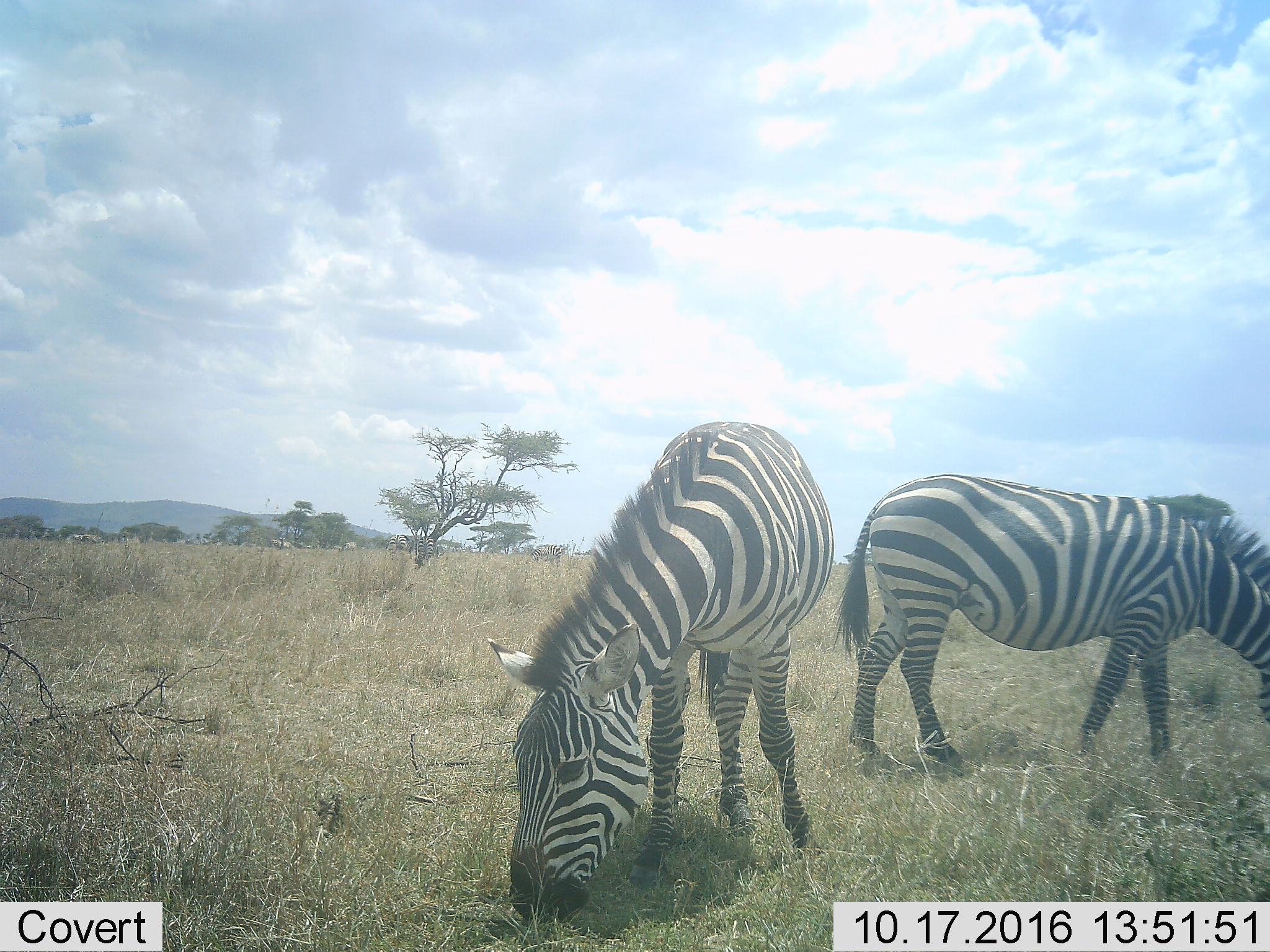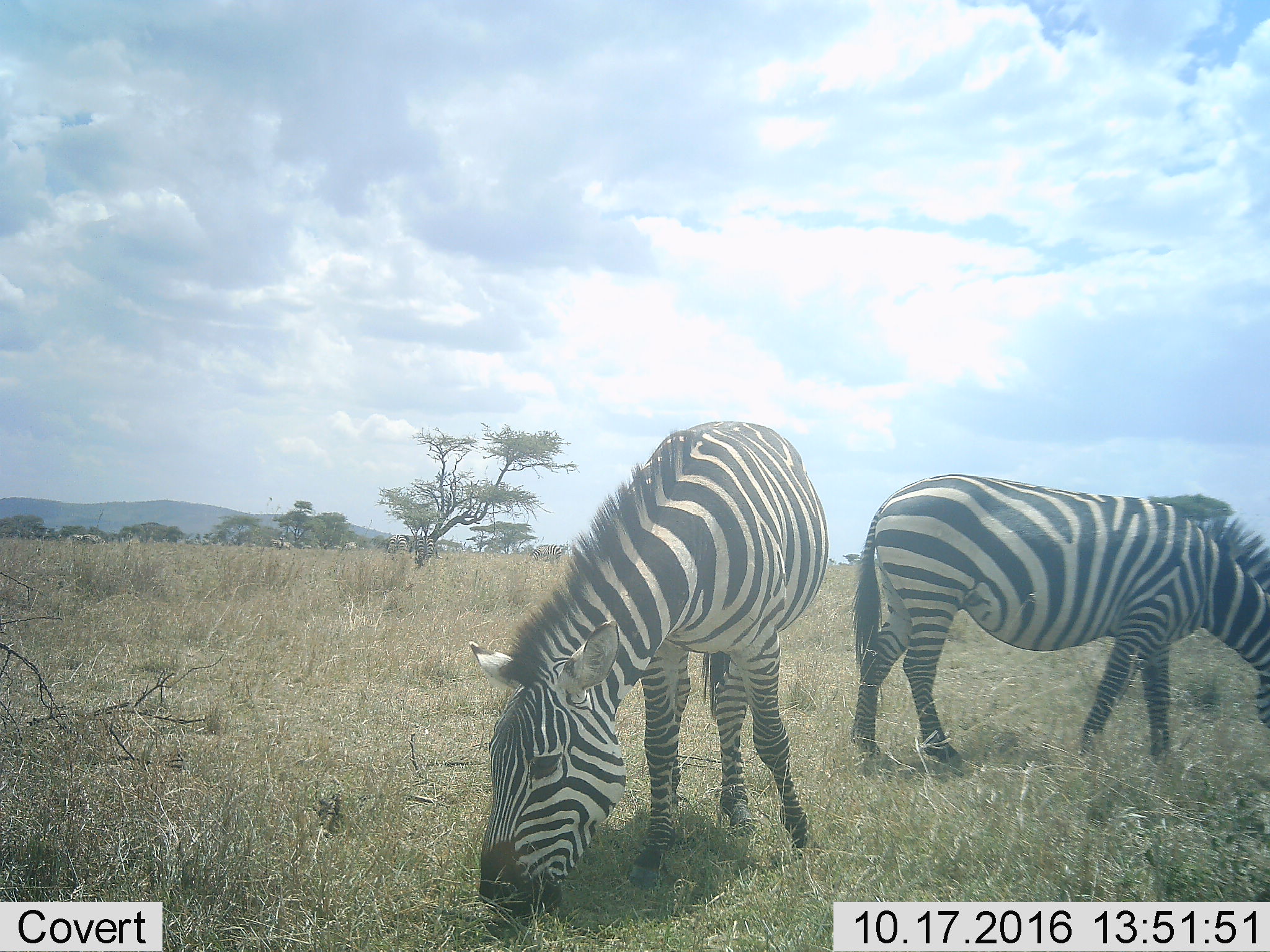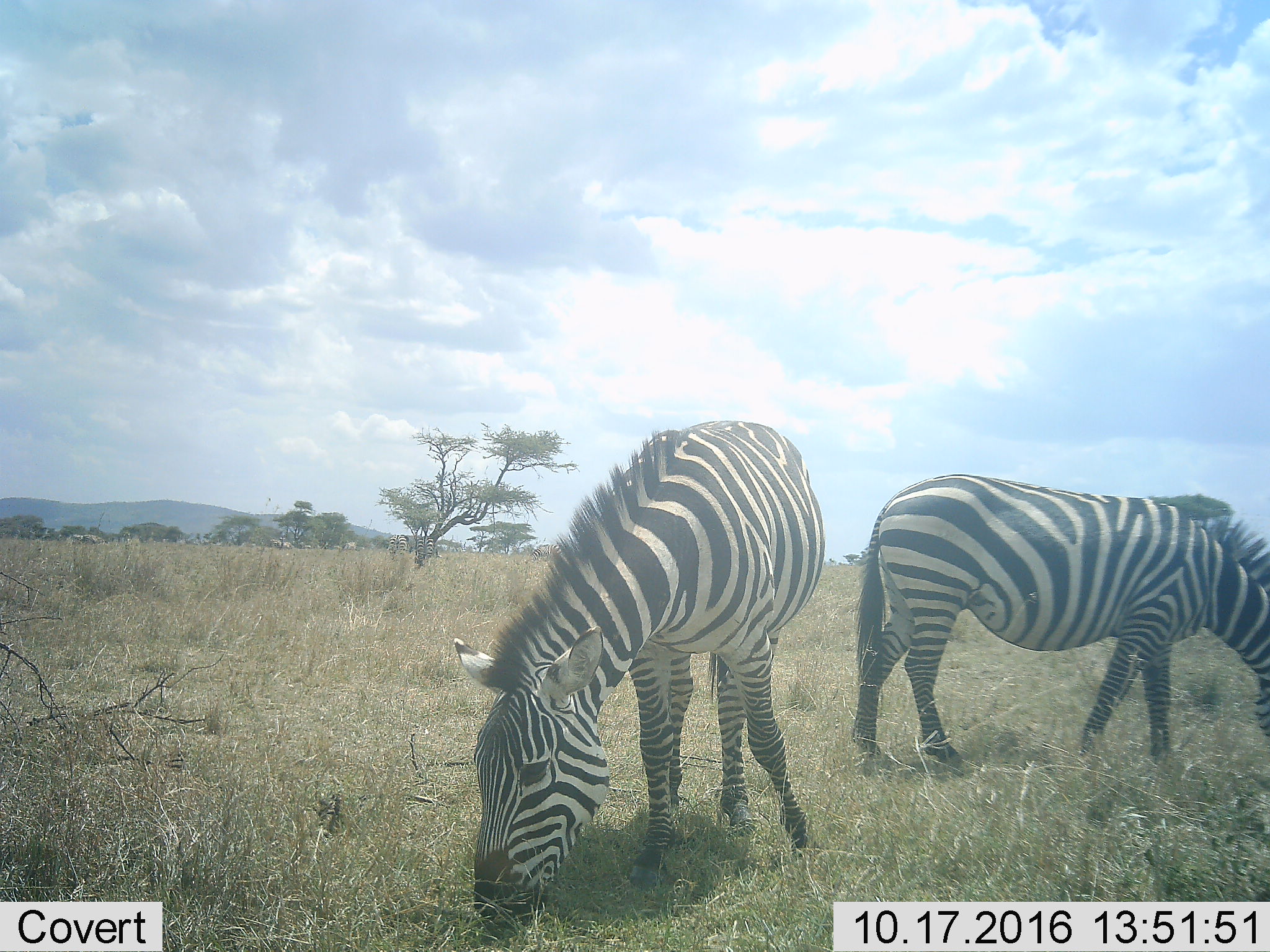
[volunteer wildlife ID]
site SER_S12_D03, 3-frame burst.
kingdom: Animalia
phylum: Chordata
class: Mammalia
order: Perissodactyla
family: Equidae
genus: Equus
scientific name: Equus quagga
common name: plains zebra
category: zebraplains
Zebraplains (plains zebra) (Equus quagga), count 2. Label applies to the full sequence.